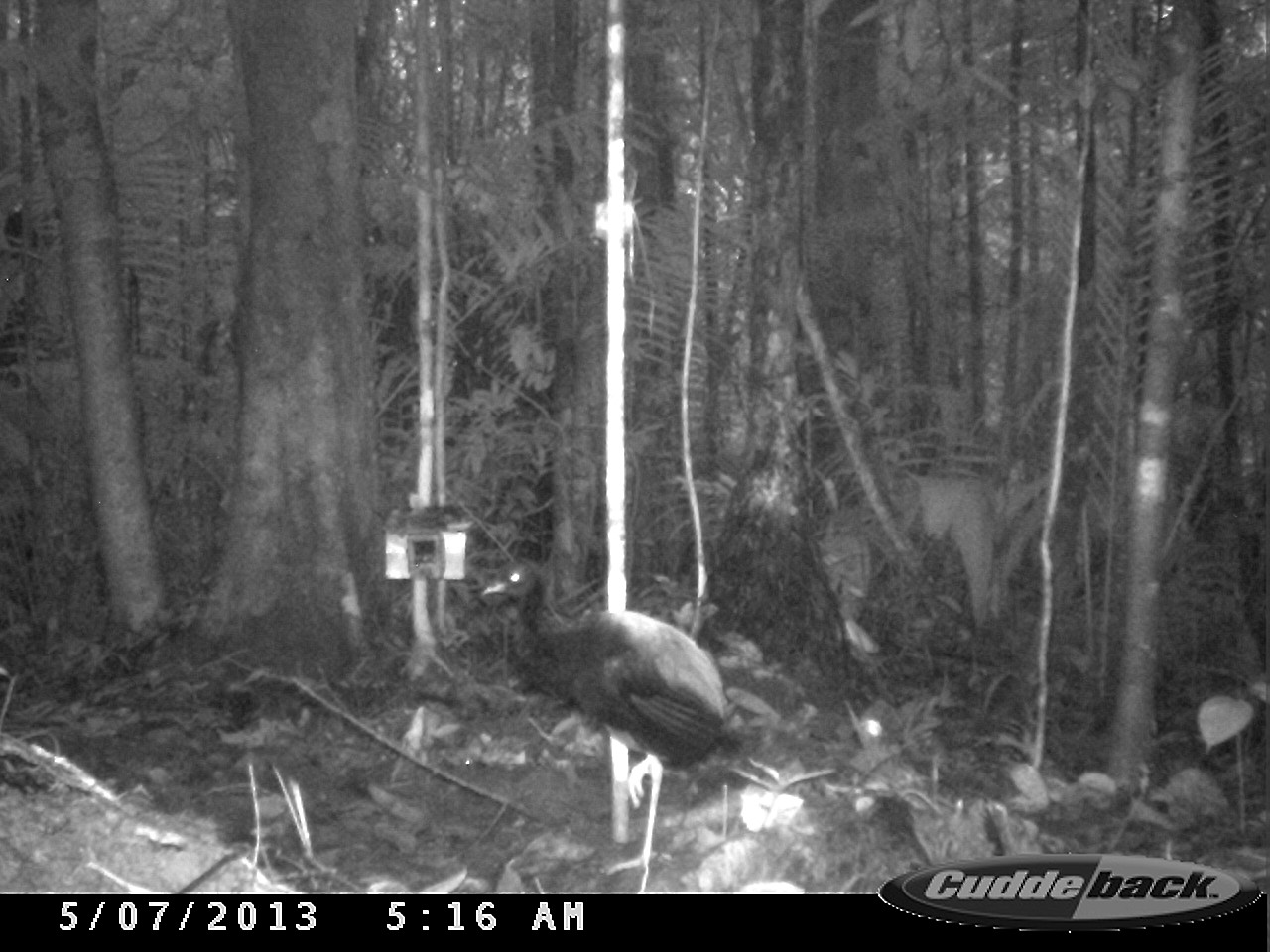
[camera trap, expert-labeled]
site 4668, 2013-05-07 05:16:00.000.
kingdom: Animalia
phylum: Chordata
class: Aves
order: Gruiformes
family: Psophiidae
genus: Psophia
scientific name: Psophia crepitans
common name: gray-winged trumpeter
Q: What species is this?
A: Psophia crepitans (gray-winged trumpeter).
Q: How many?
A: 1.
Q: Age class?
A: Adult.